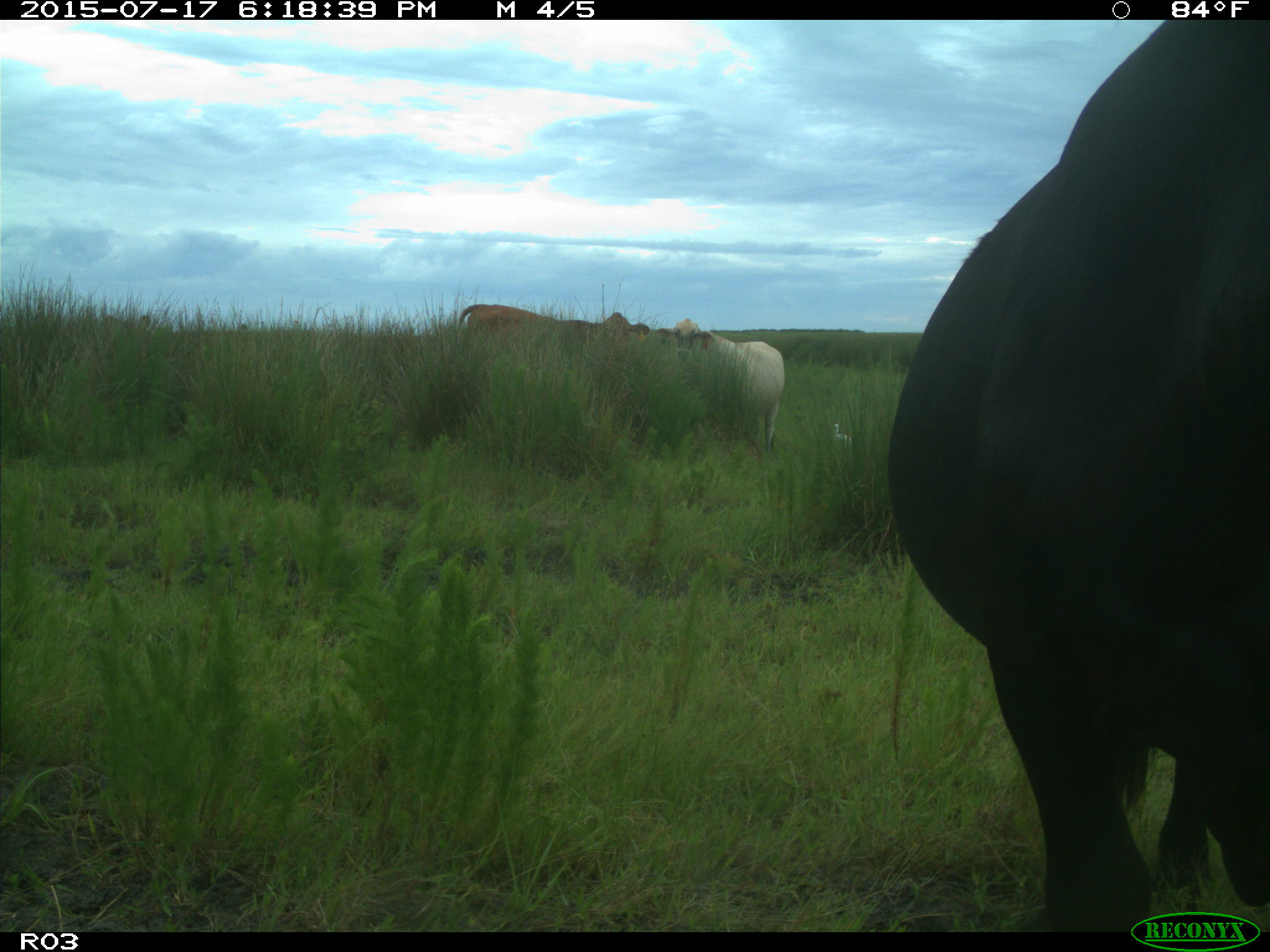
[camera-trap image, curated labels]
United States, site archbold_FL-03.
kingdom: Animalia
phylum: Chordata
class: Mammalia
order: Artiodactyla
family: Bovidae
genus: Bos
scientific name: Bos taurus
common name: domestic cow